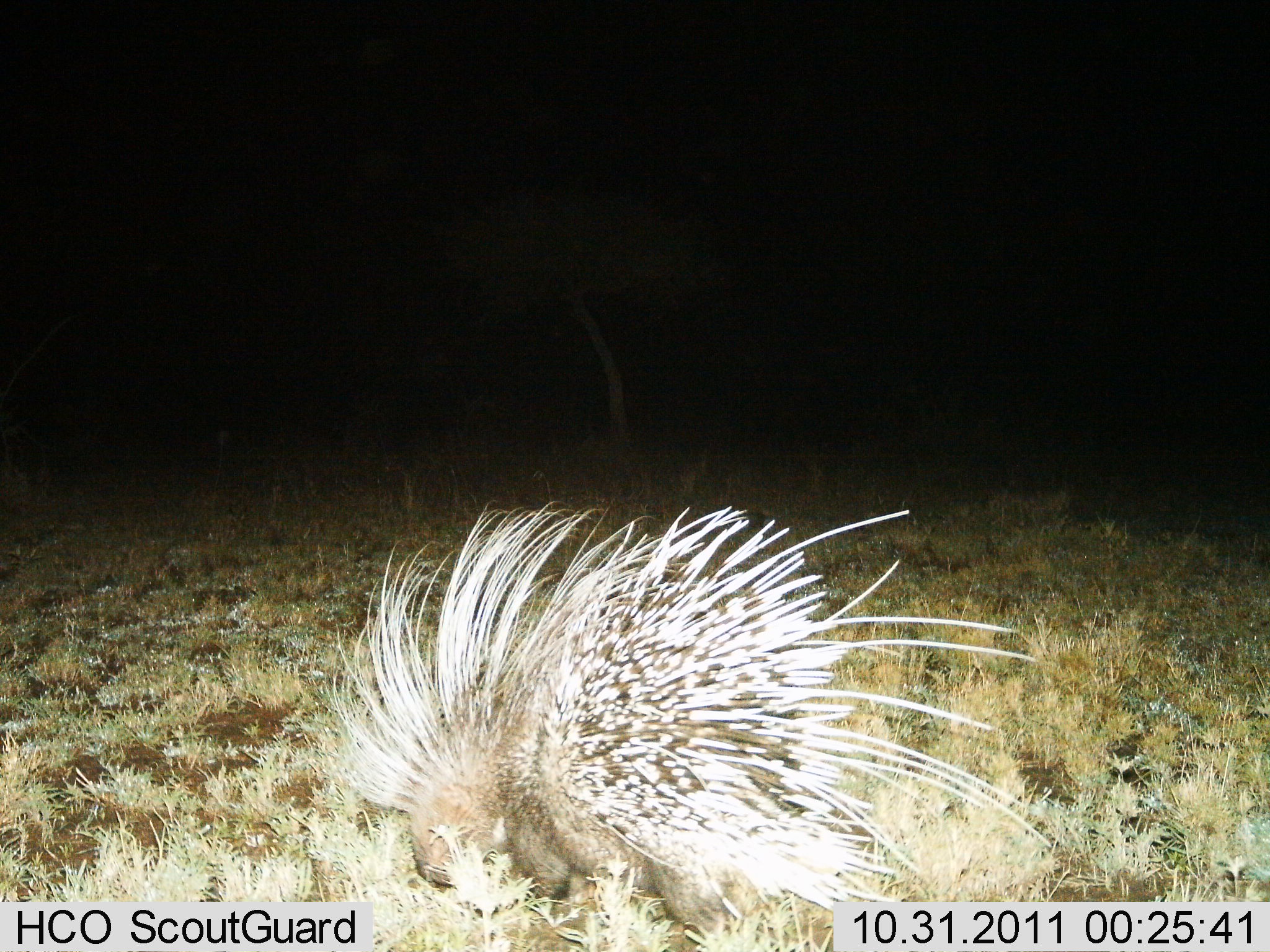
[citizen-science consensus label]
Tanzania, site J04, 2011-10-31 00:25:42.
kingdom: Animalia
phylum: Chordata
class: Mammalia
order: Rodentia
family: Hystricidae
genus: Hystrix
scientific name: Hystrix cristata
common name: crested porcupine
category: porcupine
Porcupine (crested porcupine) (Hystrix cristata), count 1. Behavior (volunteer vote fractions): standing 54%, resting 8%, moving 23%, interacting 0%. Young present (vote fraction): 0%. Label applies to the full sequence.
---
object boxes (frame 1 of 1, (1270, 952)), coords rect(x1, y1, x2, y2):
animal: rect(327, 503, 1069, 952)